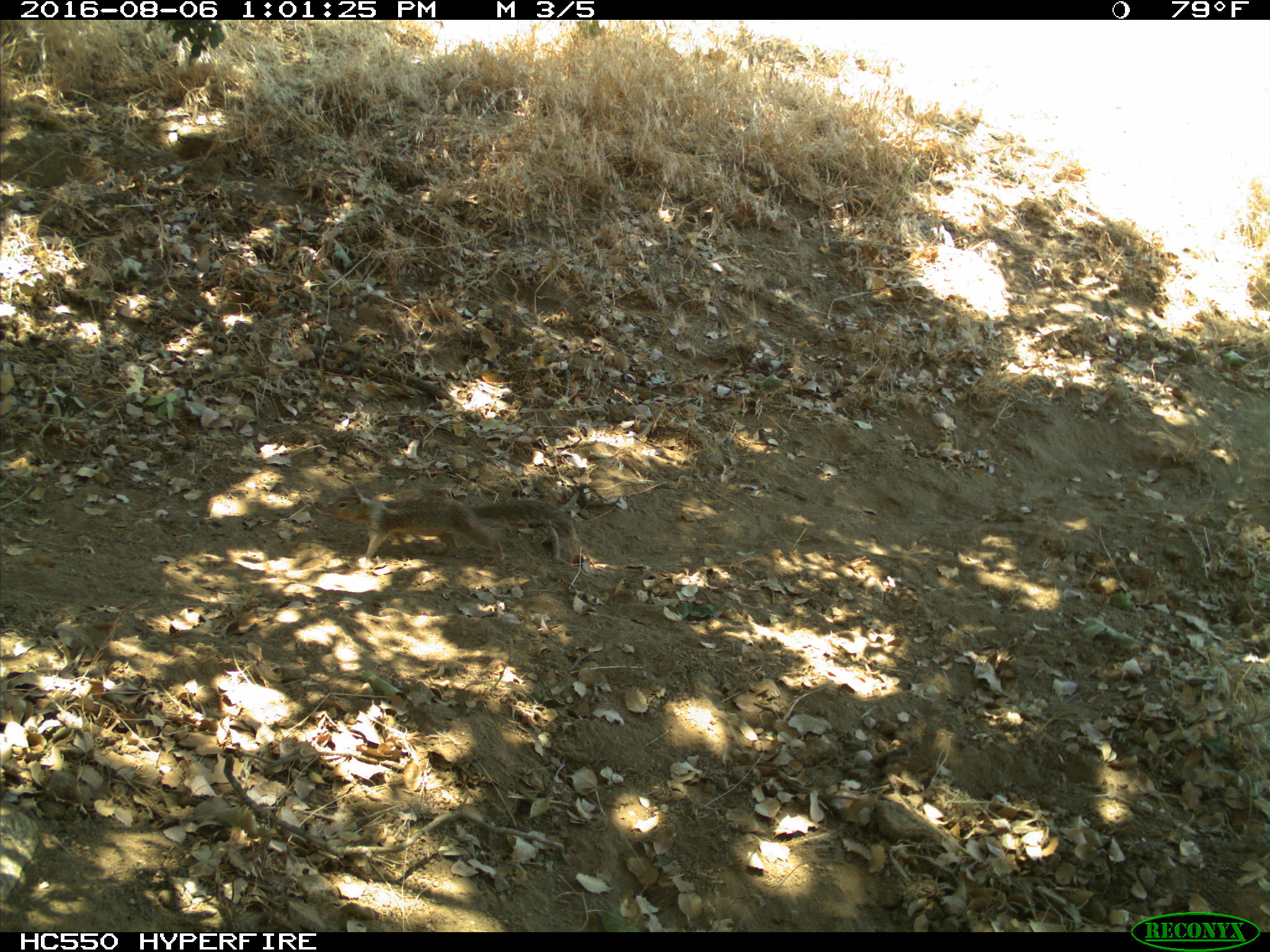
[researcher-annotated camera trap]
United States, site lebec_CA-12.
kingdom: Animalia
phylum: Chordata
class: Mammalia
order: Rodentia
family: Sciuridae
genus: Otospermophilus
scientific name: Otospermophilus beecheyi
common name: california ground squirrel